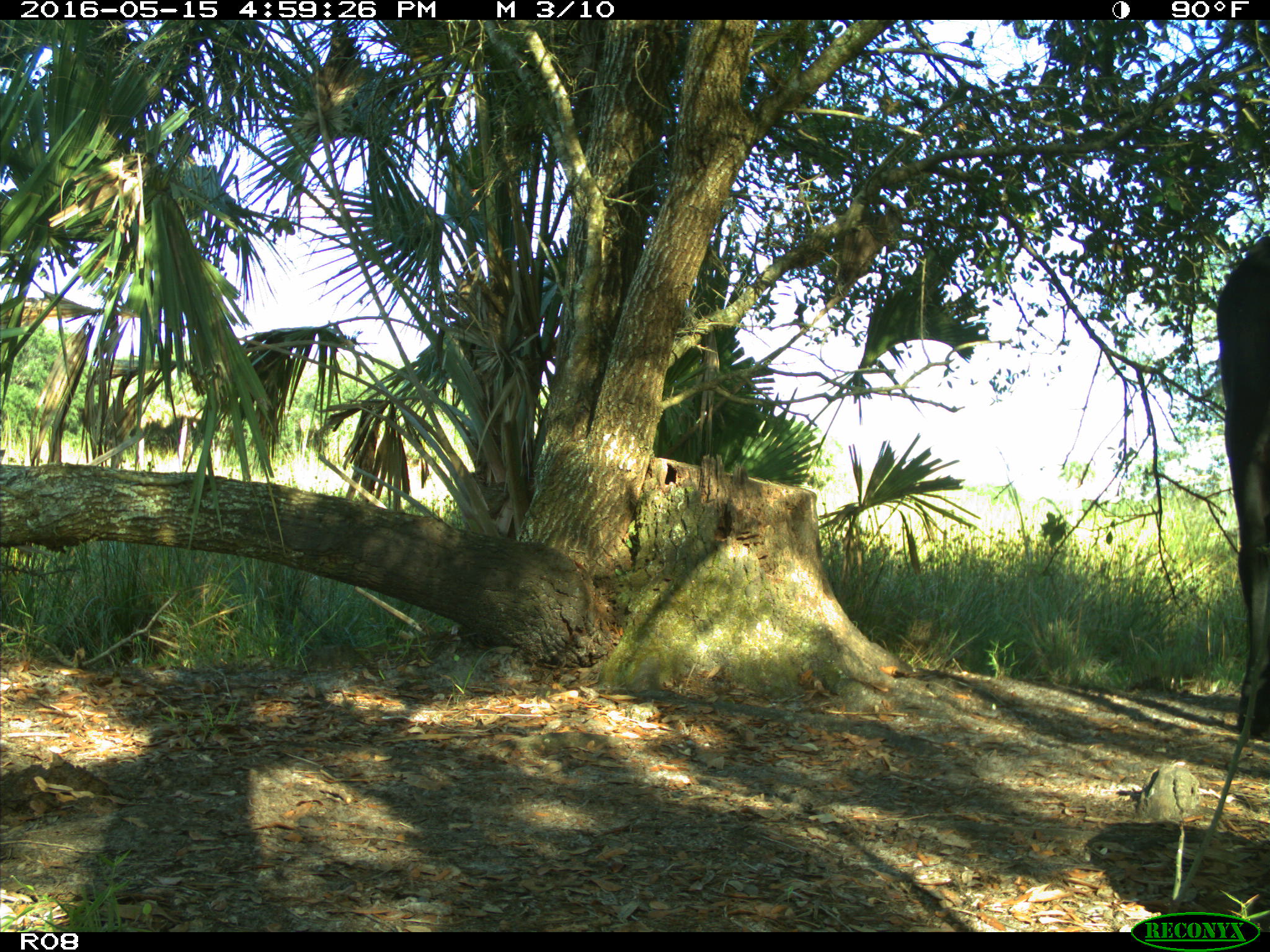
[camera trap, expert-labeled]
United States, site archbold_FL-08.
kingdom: Animalia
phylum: Chordata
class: Mammalia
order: Artiodactyla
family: Bovidae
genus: Bos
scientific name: Bos taurus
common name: domestic cow